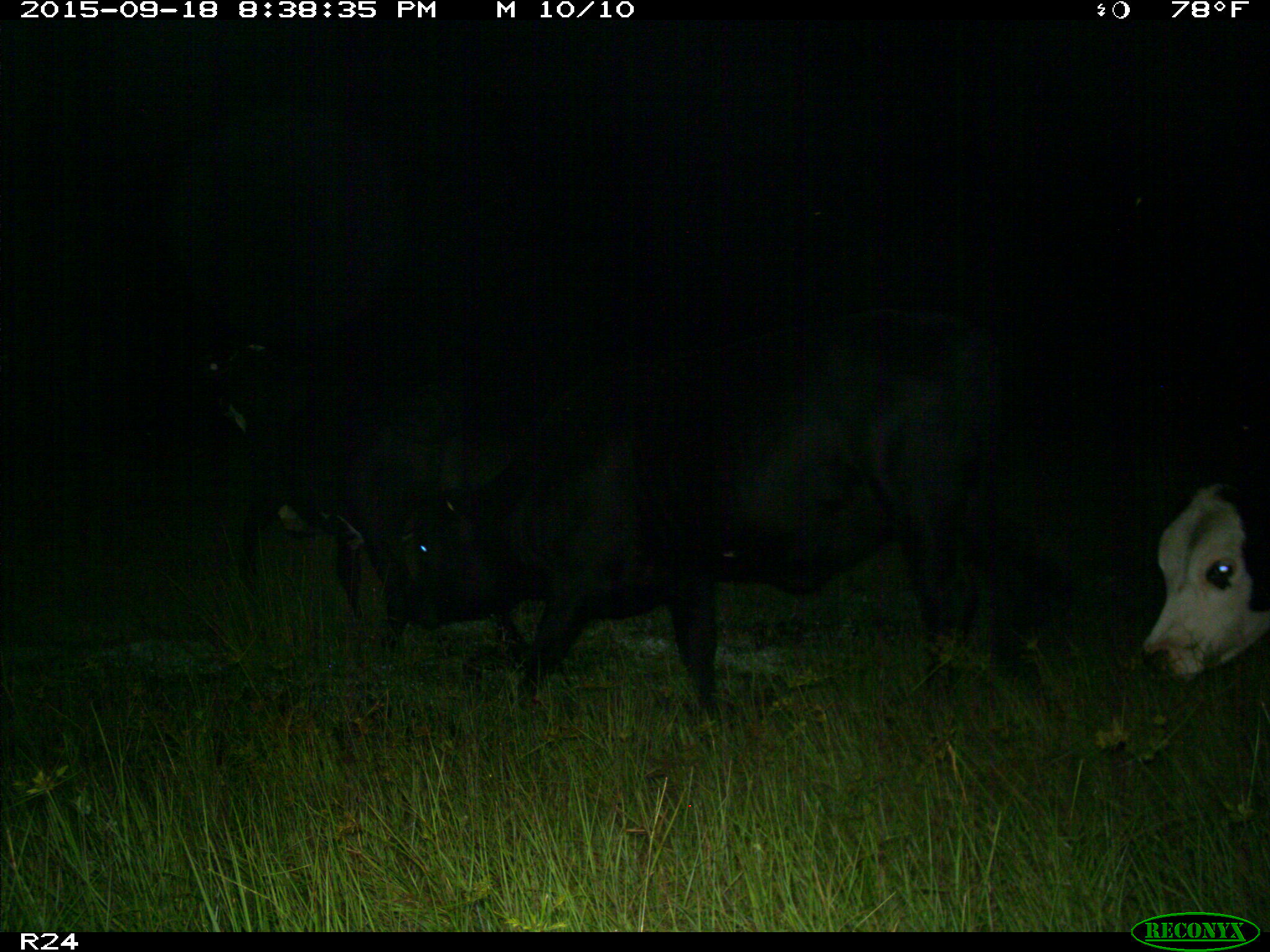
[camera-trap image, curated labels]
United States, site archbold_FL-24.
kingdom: Animalia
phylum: Chordata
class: Mammalia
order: Artiodactyla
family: Bovidae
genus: Bos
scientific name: Bos taurus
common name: domestic cow